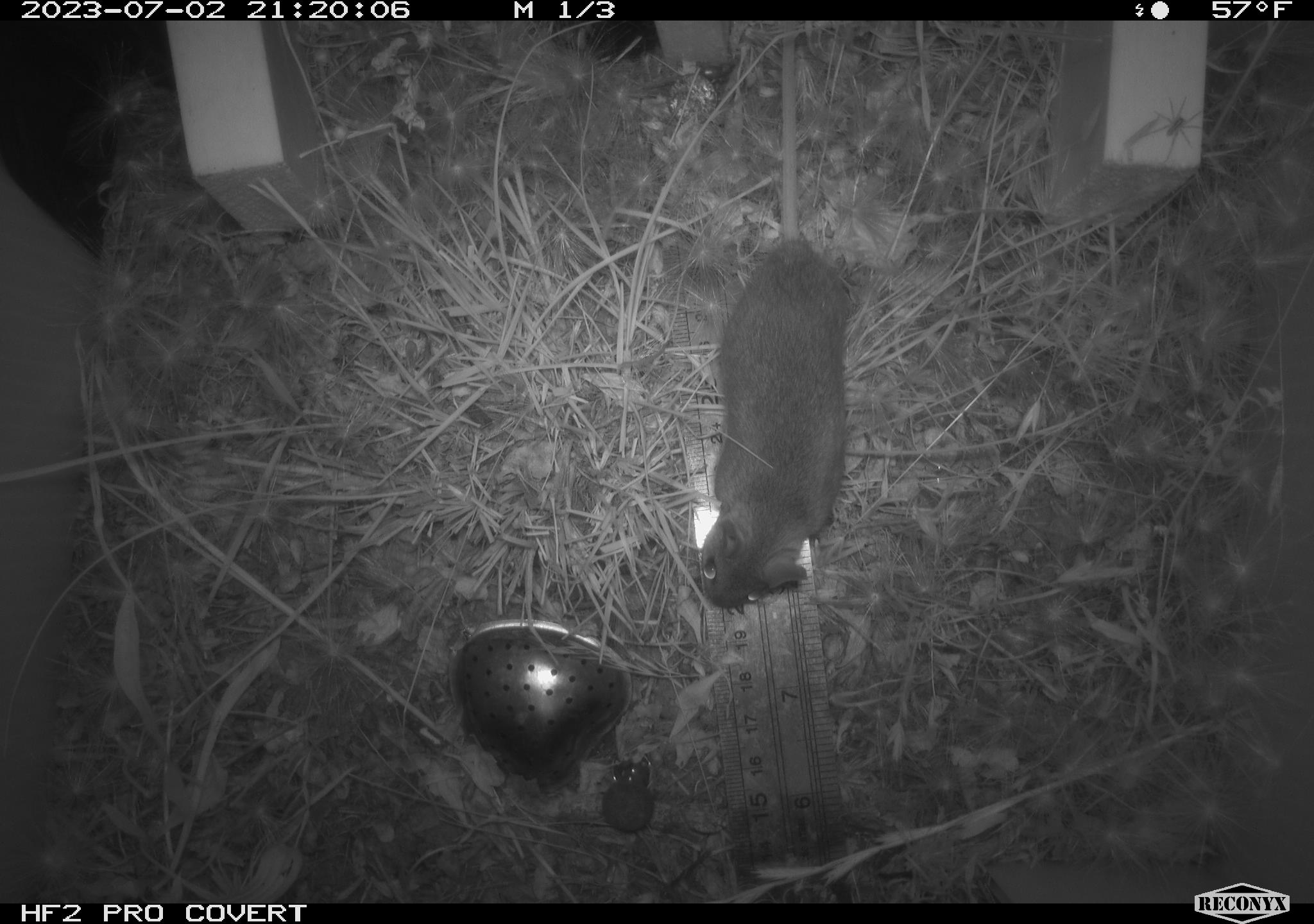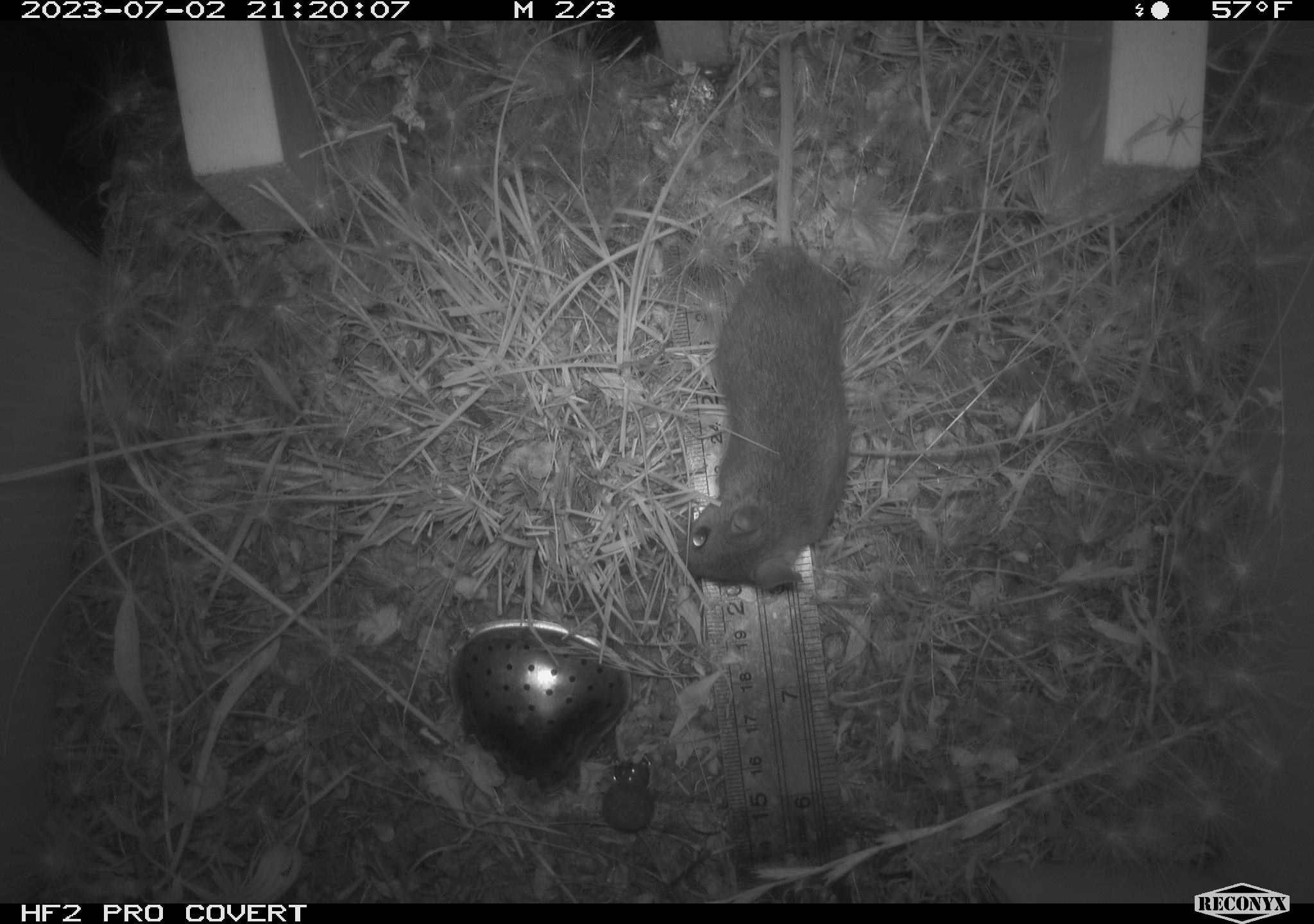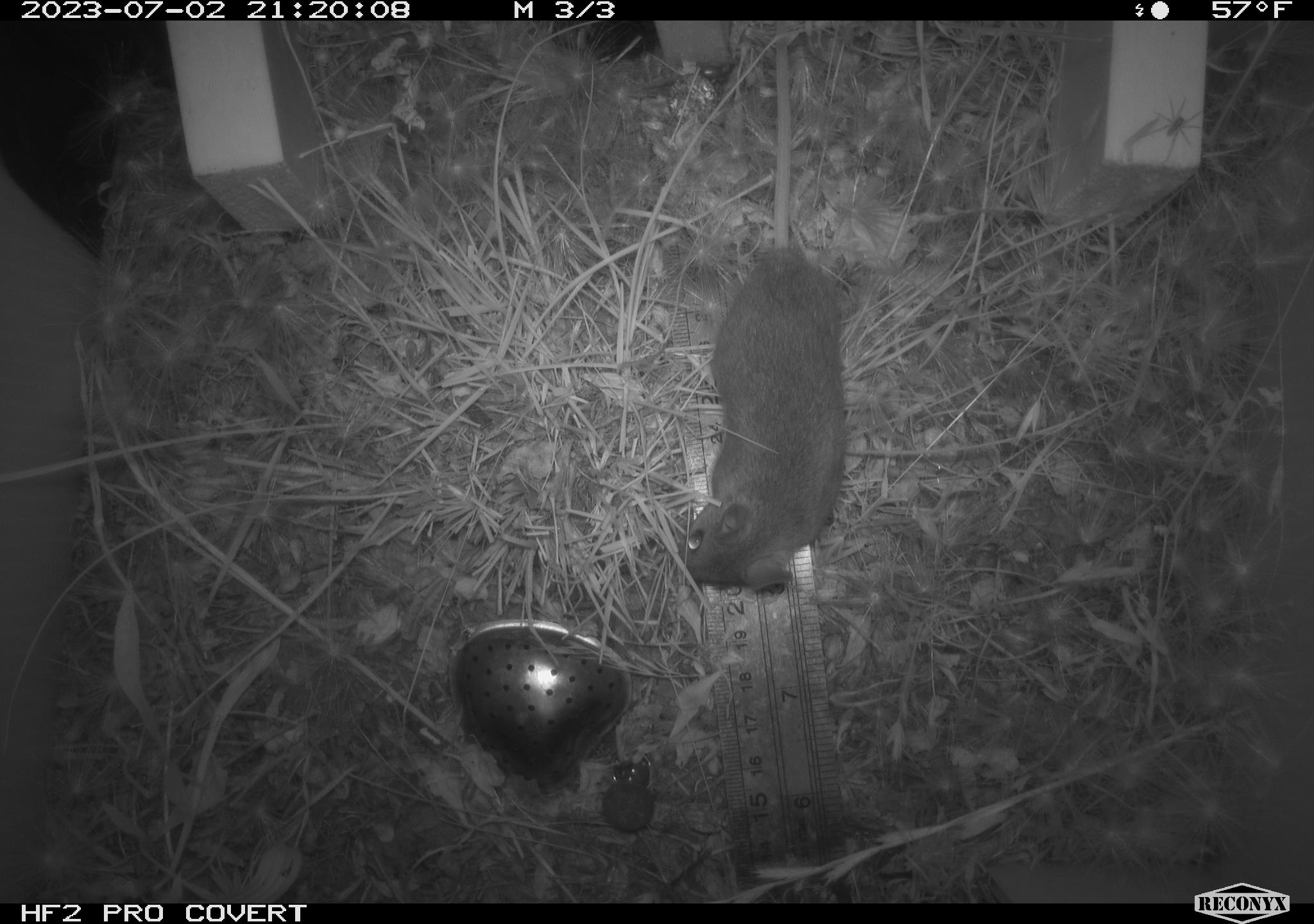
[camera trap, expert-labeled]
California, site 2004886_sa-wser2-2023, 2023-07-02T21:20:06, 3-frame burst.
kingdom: Animalia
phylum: Chordata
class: Mammalia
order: Rodentia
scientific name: Rodentia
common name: mouse species